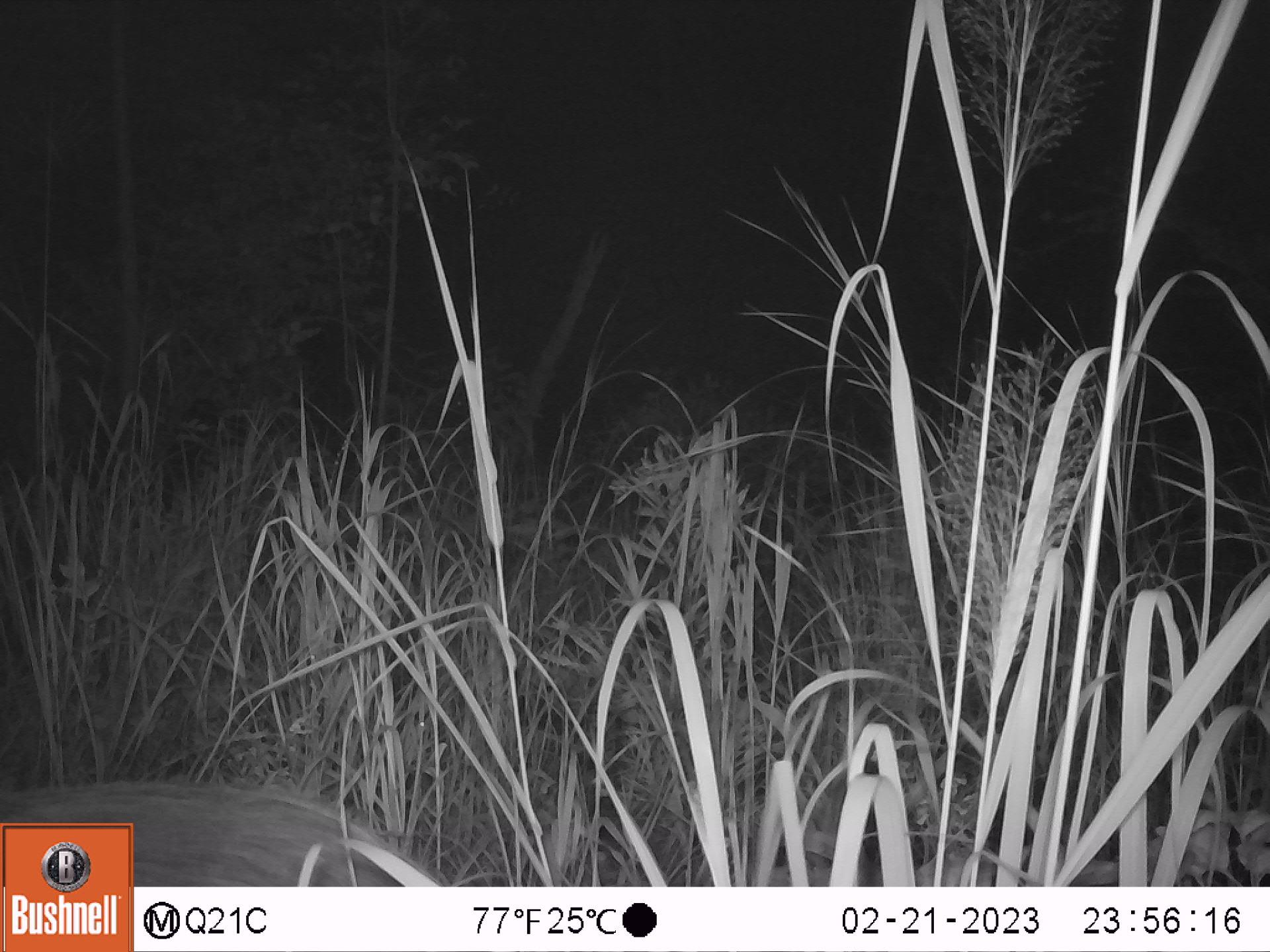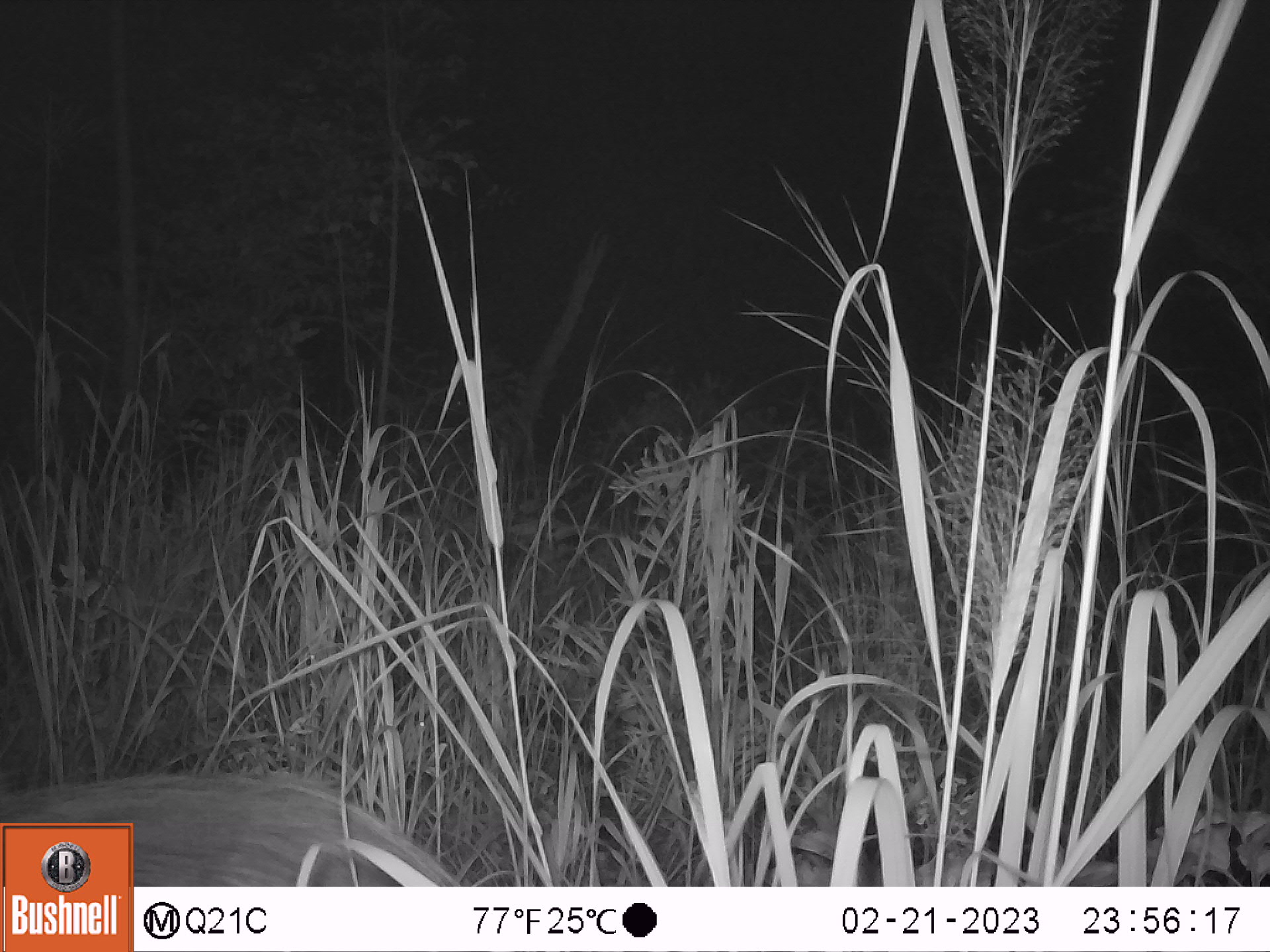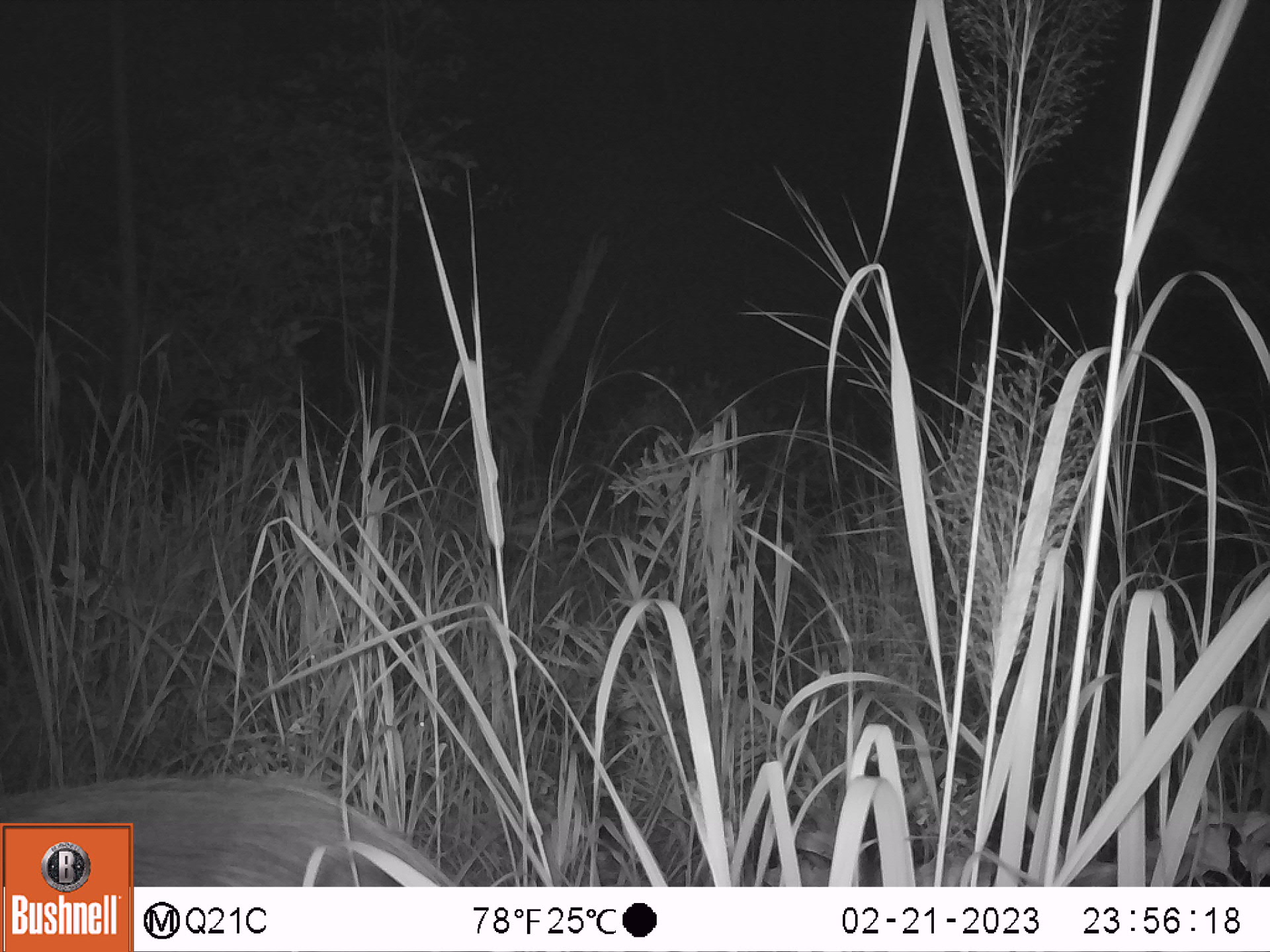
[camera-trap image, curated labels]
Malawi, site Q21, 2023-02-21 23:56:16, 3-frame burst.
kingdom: Animalia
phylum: Chordata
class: Mammalia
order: Artiodactyla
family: Suidae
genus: Potamochoerus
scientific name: Potamochoerus larvatus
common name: bushpig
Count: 1.